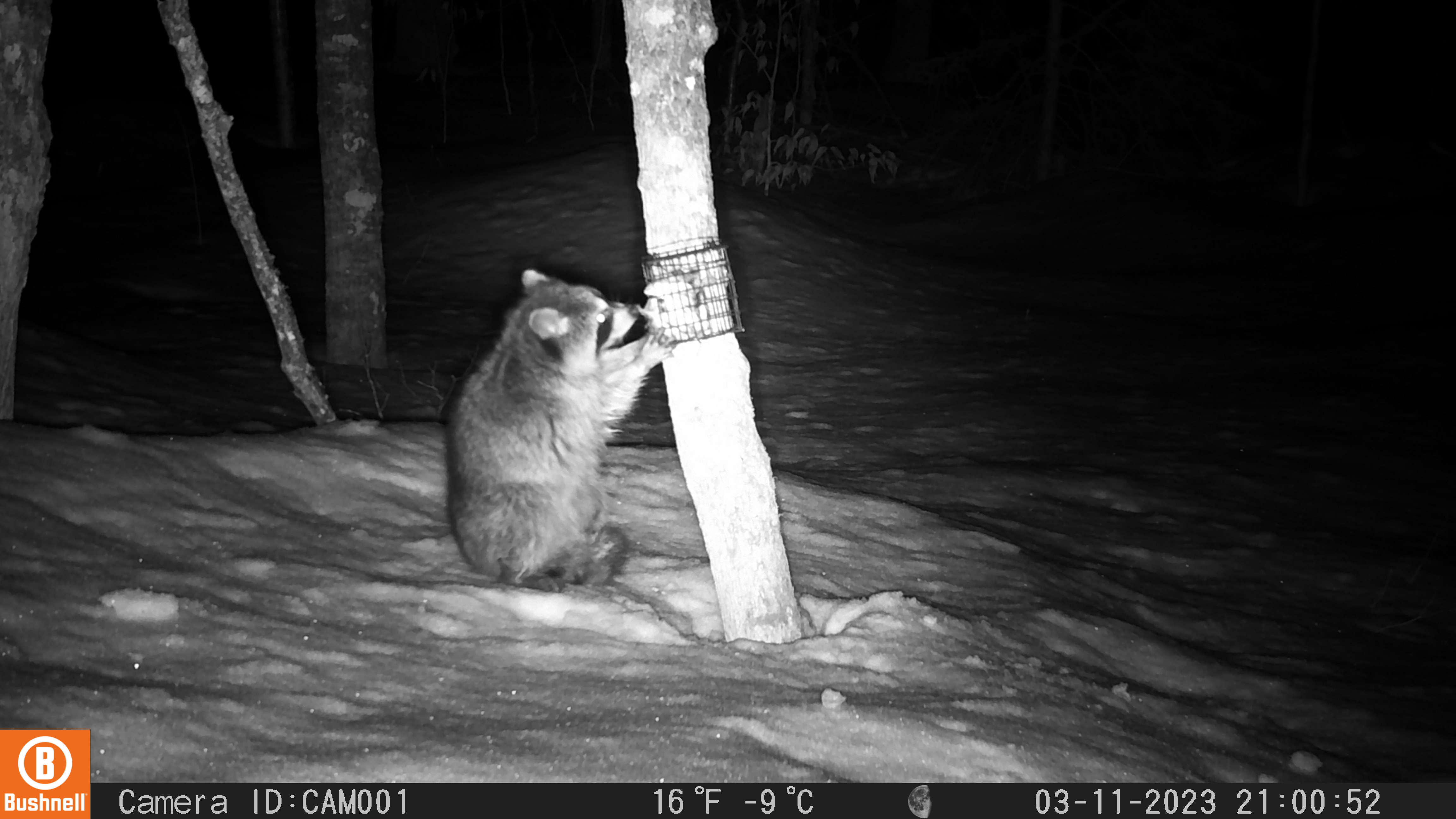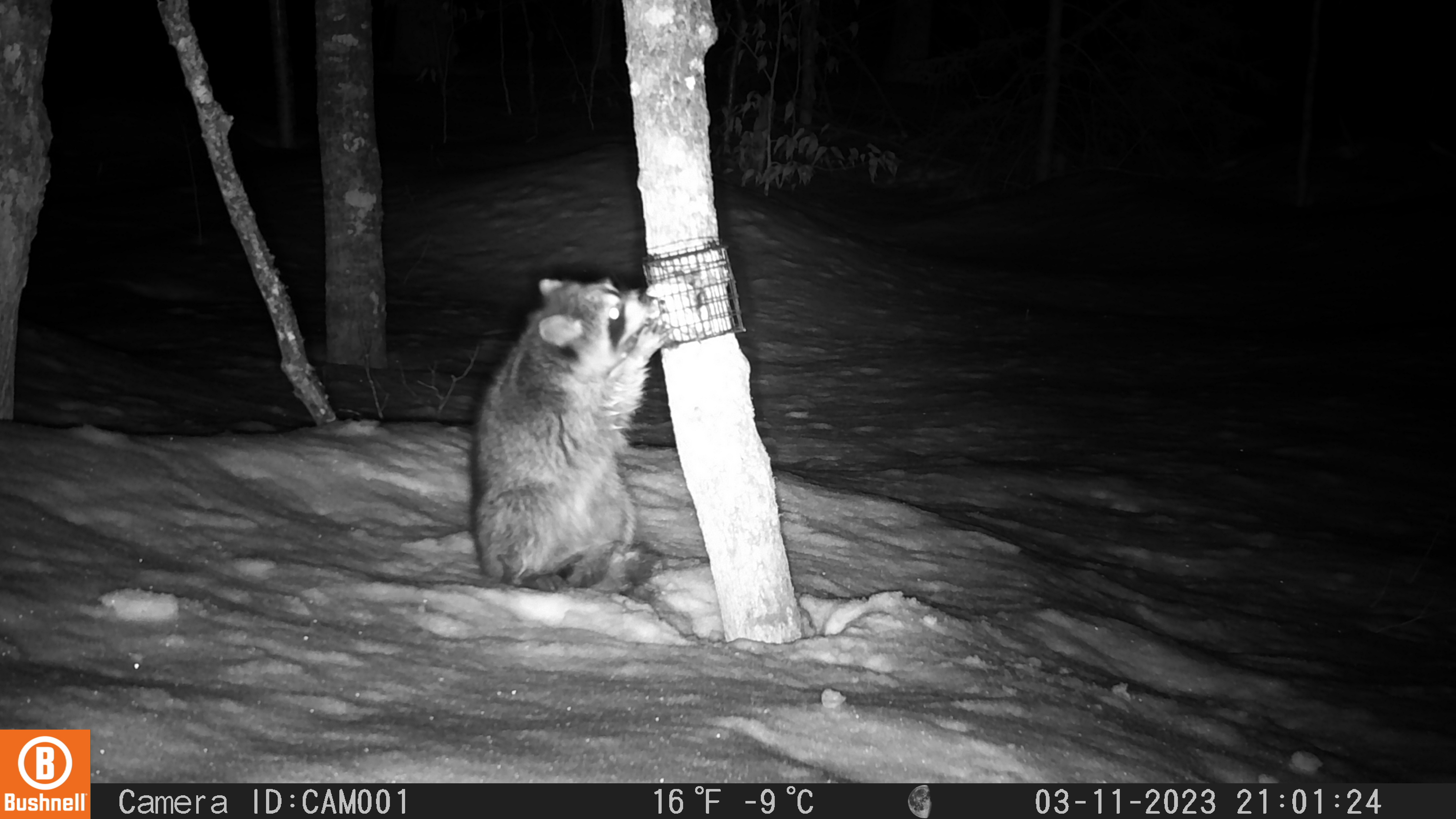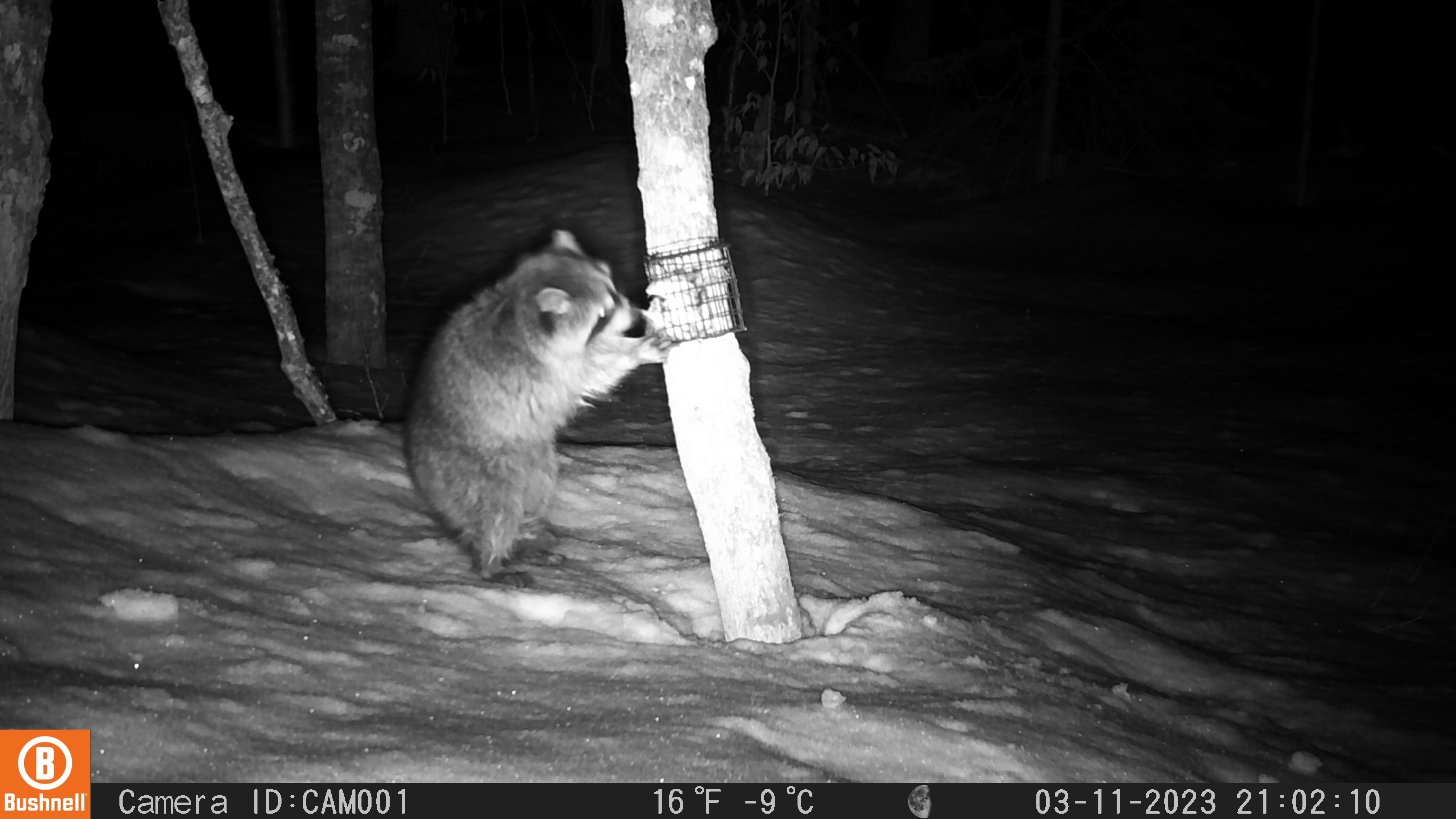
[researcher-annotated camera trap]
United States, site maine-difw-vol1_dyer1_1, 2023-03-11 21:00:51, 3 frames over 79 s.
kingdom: Animalia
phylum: Chordata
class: Mammalia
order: Carnivora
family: Procyonidae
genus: Procyon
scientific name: Procyon lotor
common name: raccoon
Raccoon (Procyon lotor).